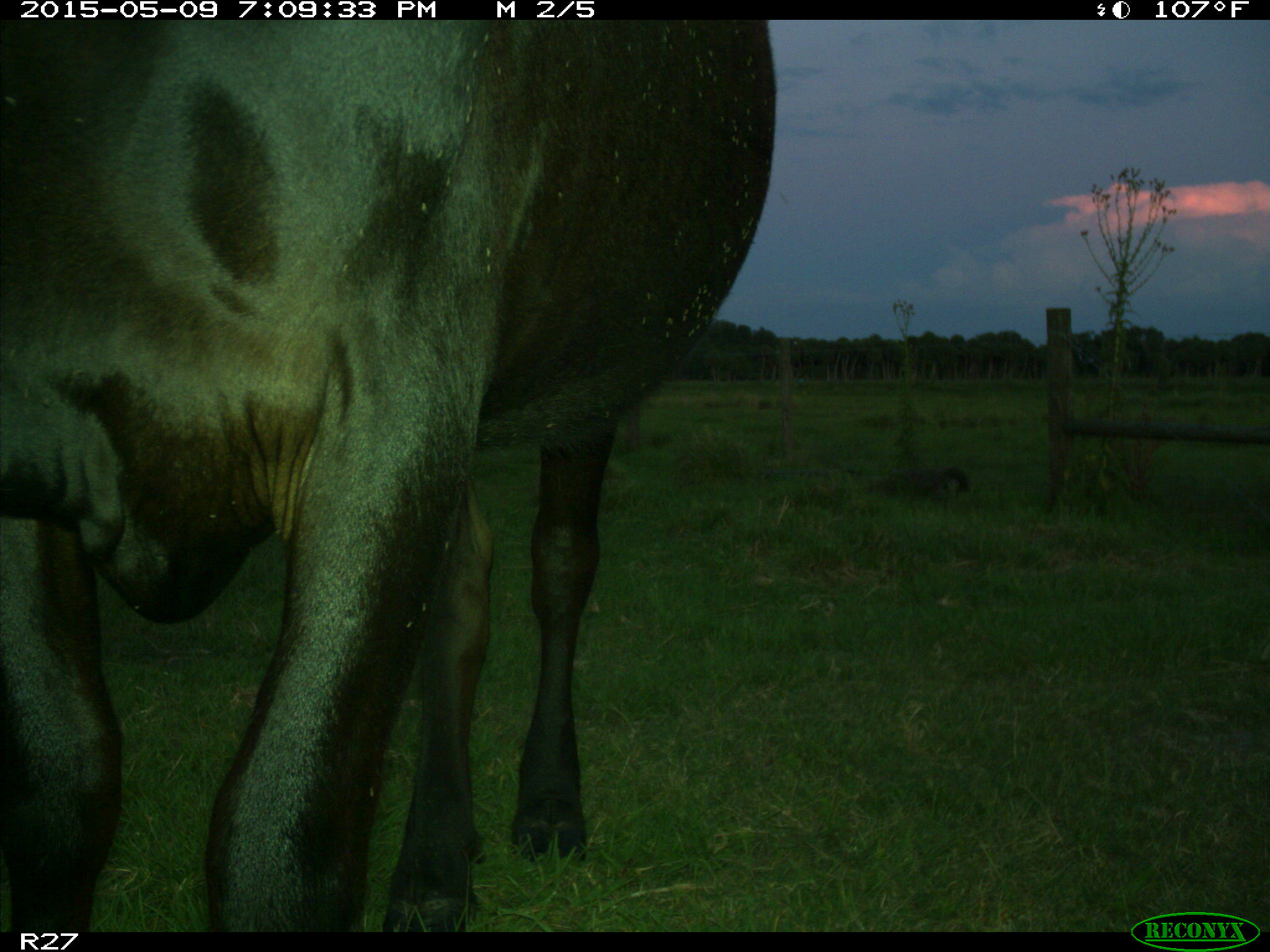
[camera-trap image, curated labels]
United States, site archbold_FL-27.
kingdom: Animalia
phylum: Chordata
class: Mammalia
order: Artiodactyla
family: Bovidae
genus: Bos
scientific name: Bos taurus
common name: domestic cow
Bos taurus (domestic cow).